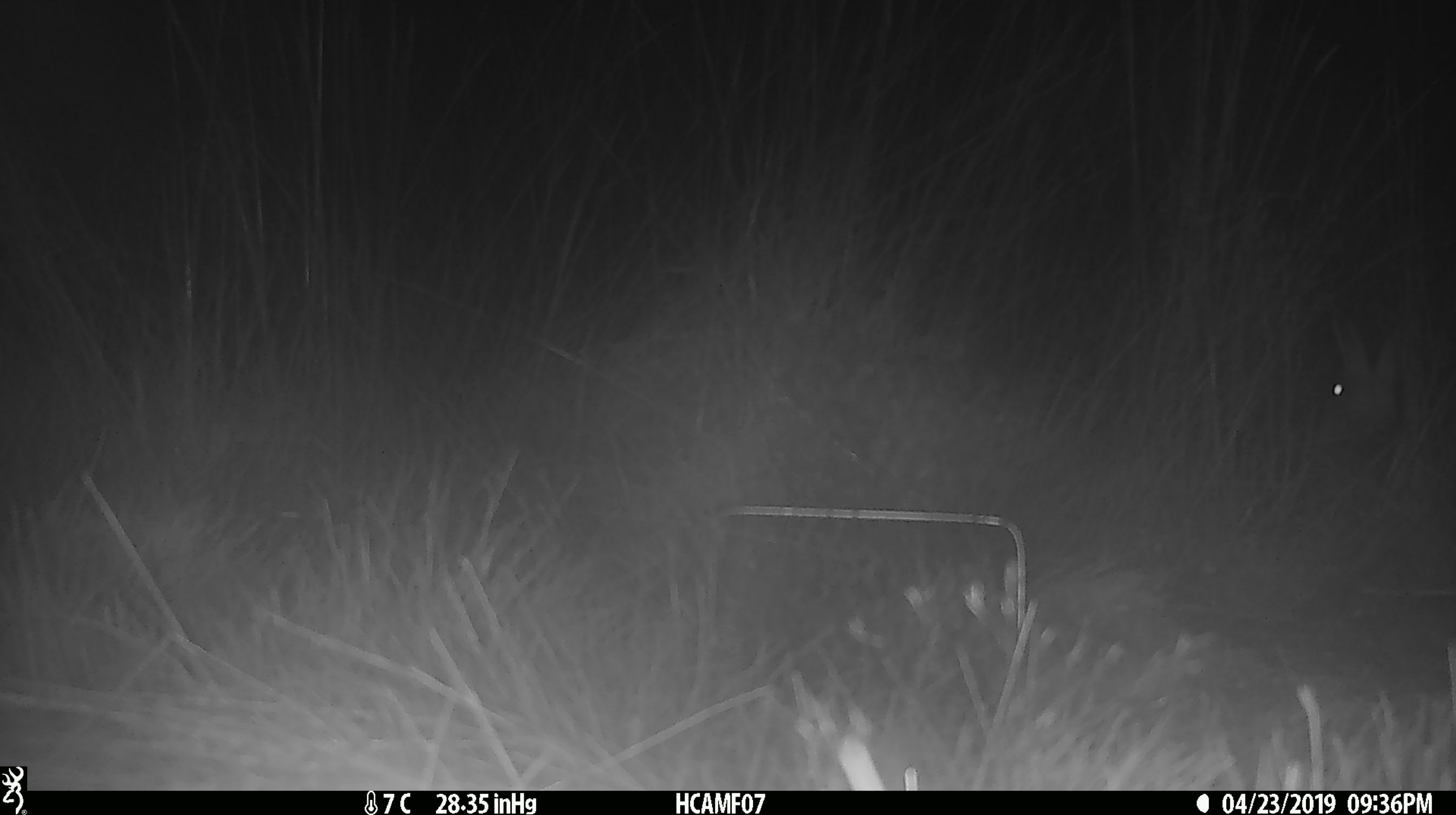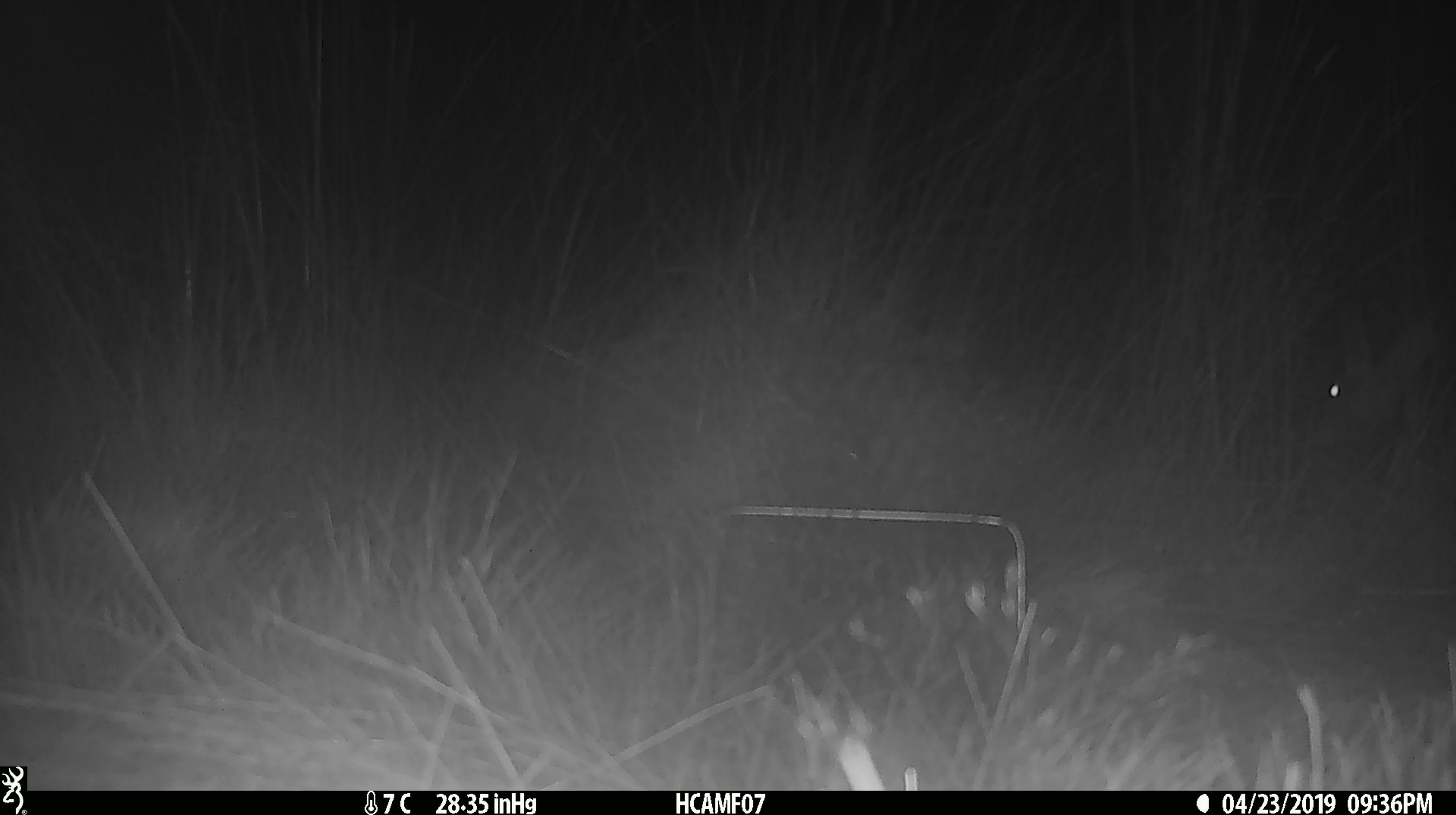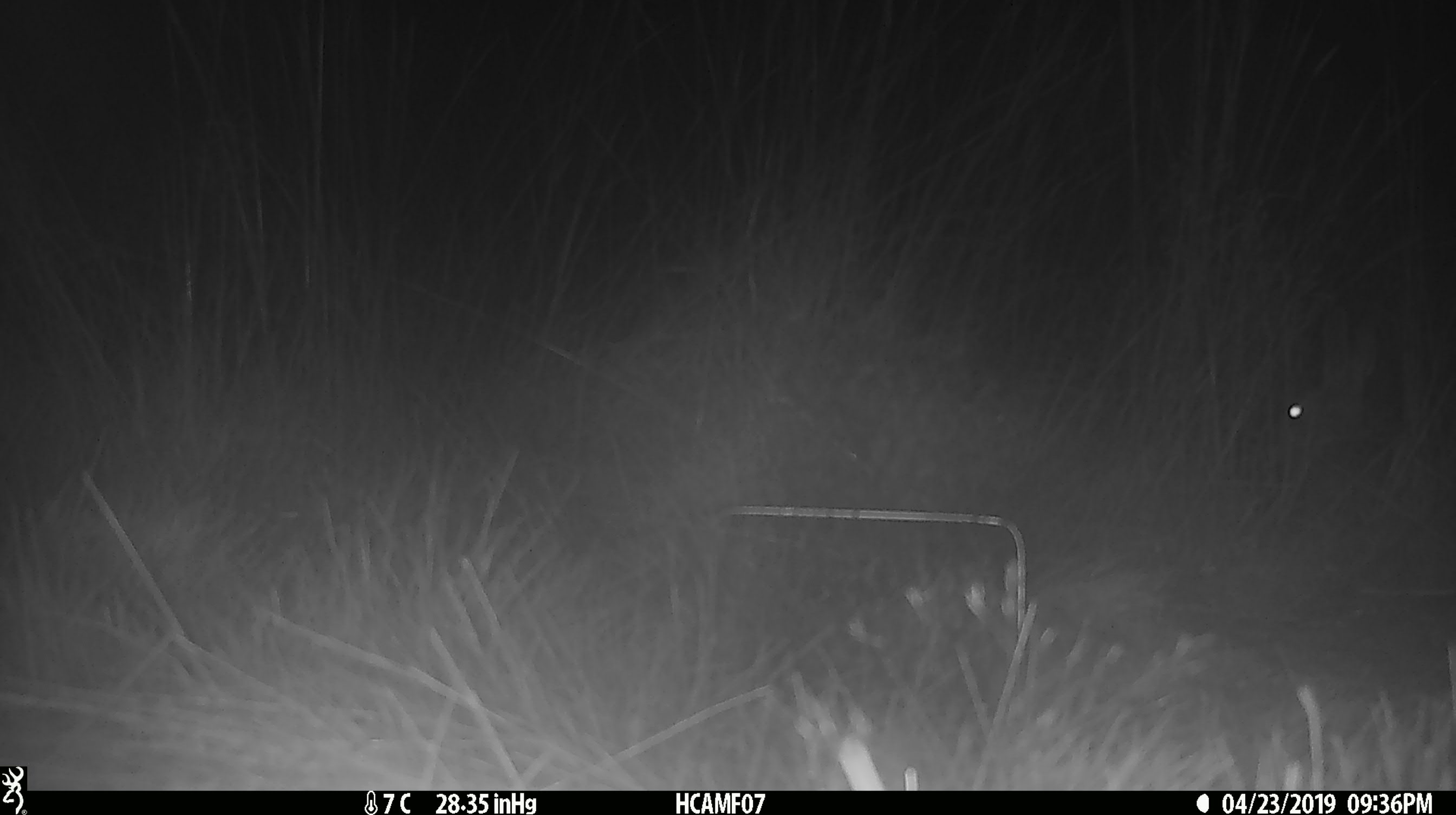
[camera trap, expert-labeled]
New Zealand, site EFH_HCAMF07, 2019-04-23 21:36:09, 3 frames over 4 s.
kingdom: Animalia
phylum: Chordata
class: Mammalia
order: Lagomorpha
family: Leporidae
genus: Lepus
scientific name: Lepus europaeus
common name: brown hare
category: hare